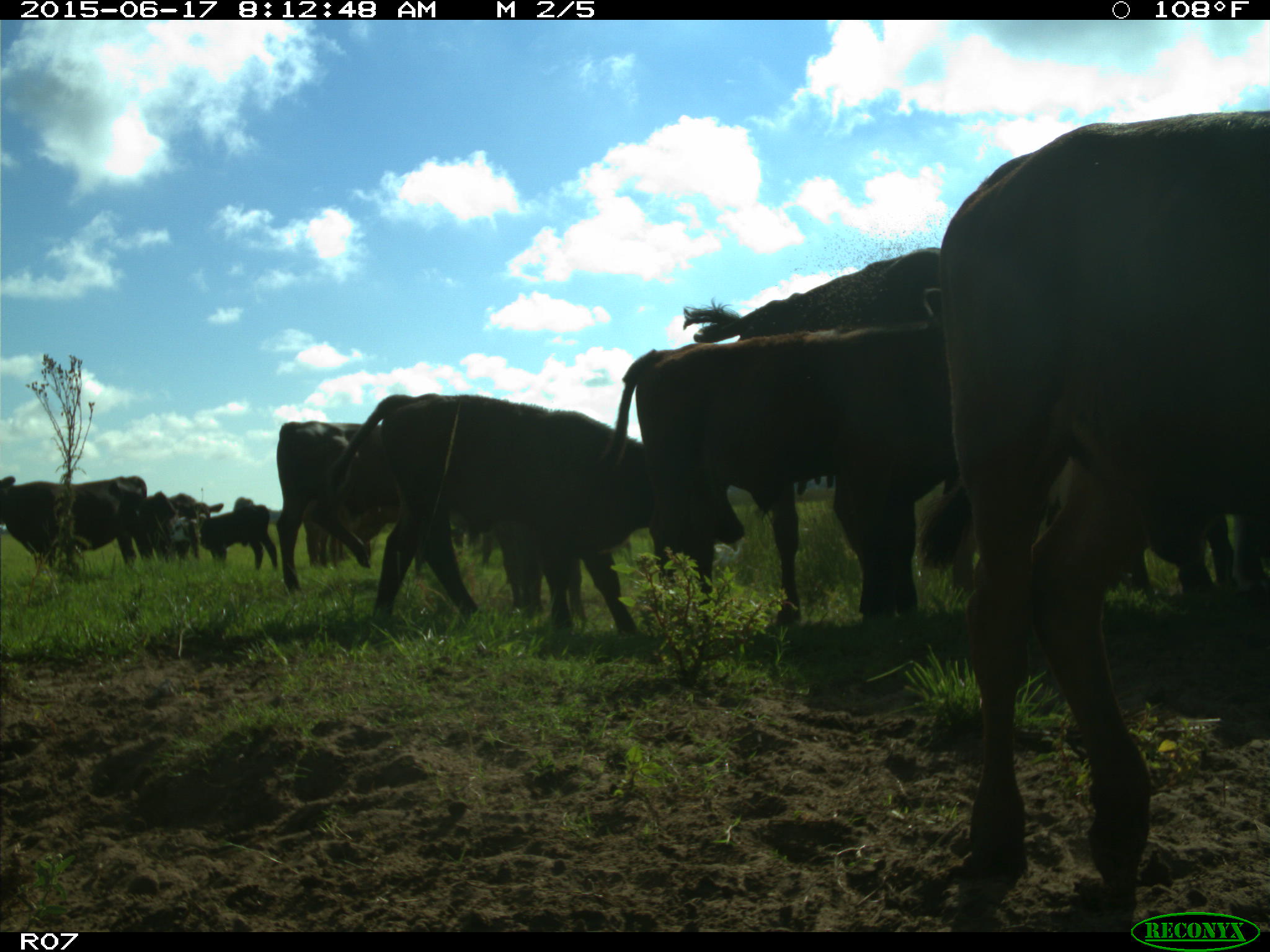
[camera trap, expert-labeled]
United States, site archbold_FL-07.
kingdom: Animalia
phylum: Chordata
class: Mammalia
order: Artiodactyla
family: Bovidae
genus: Bos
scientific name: Bos taurus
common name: domestic cow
Bos taurus (domestic cow).